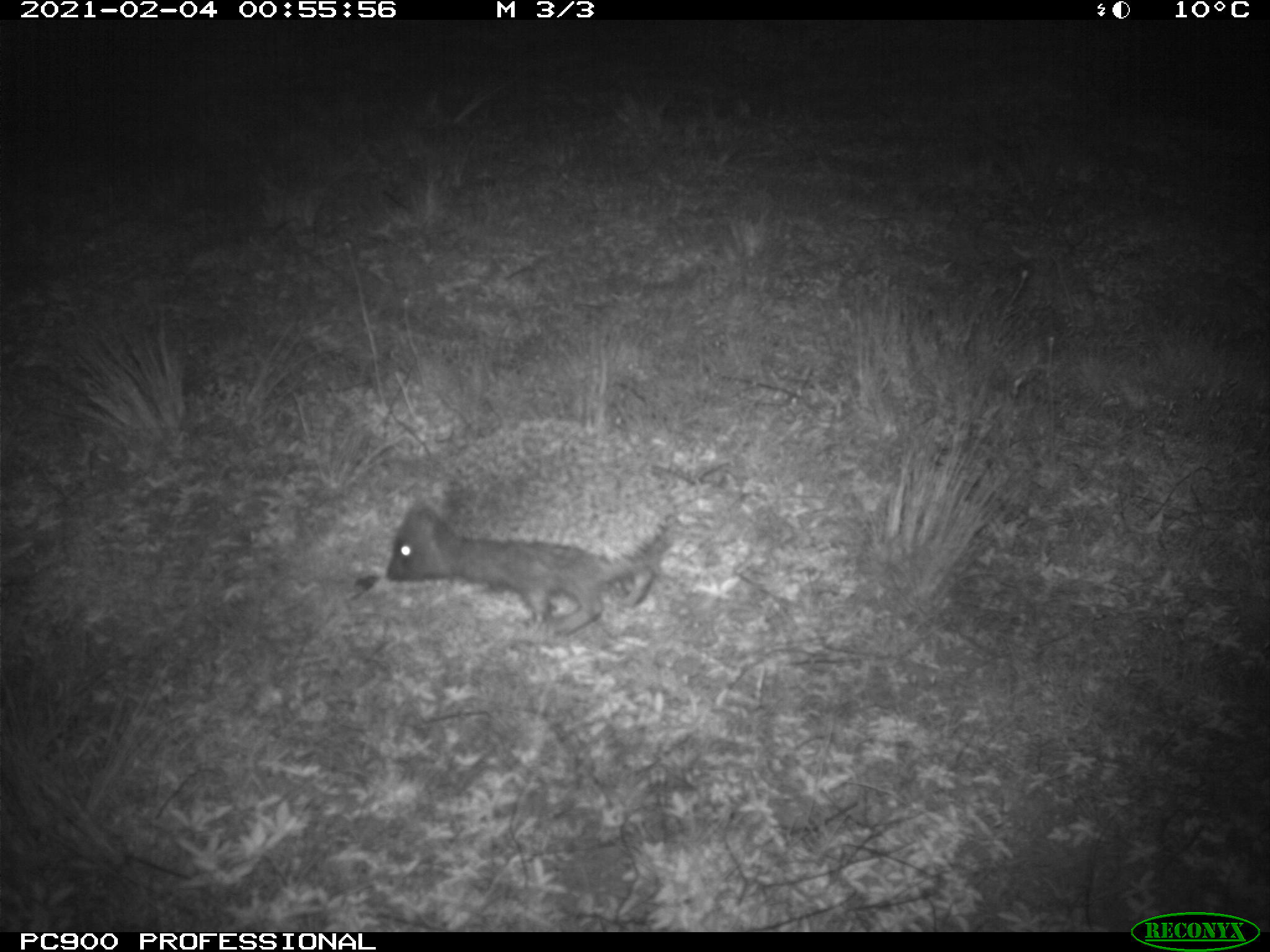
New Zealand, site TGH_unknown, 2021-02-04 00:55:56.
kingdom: Animalia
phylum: Chordata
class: Mammalia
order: Eulipotyphla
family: Erinaceidae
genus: Erinaceus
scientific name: Erinaceus europaeus europaeus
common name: european hedgehog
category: hedgehog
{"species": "hedgehog (european hedgehog) (Erinaceus europaeus europaeus)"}